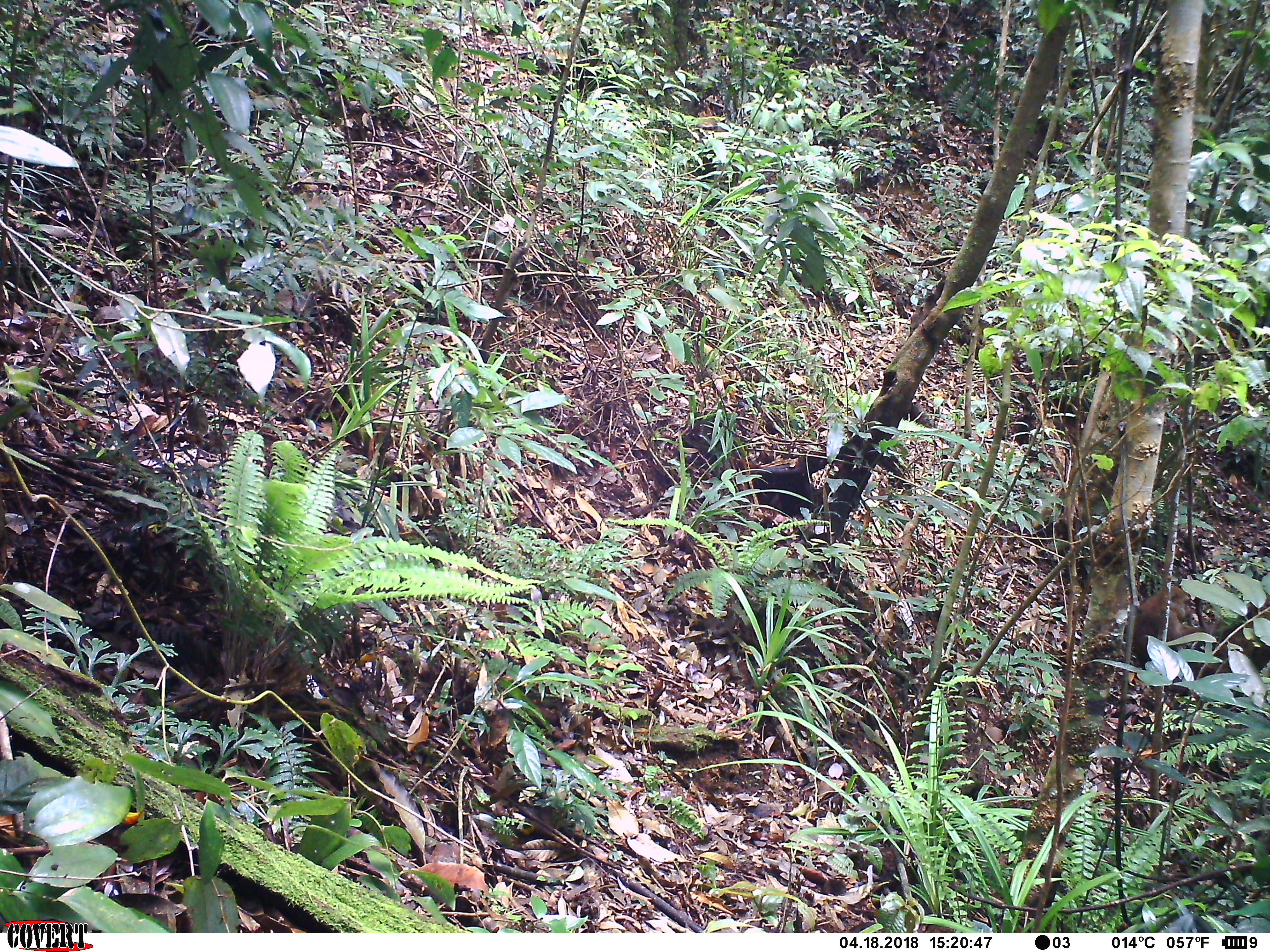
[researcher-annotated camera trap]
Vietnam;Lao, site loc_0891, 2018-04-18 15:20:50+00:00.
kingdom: Animalia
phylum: Chordata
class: Mammalia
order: Primates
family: Cercopithecidae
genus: Macaca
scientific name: Macaca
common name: macaque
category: macaque not stump tailed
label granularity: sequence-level